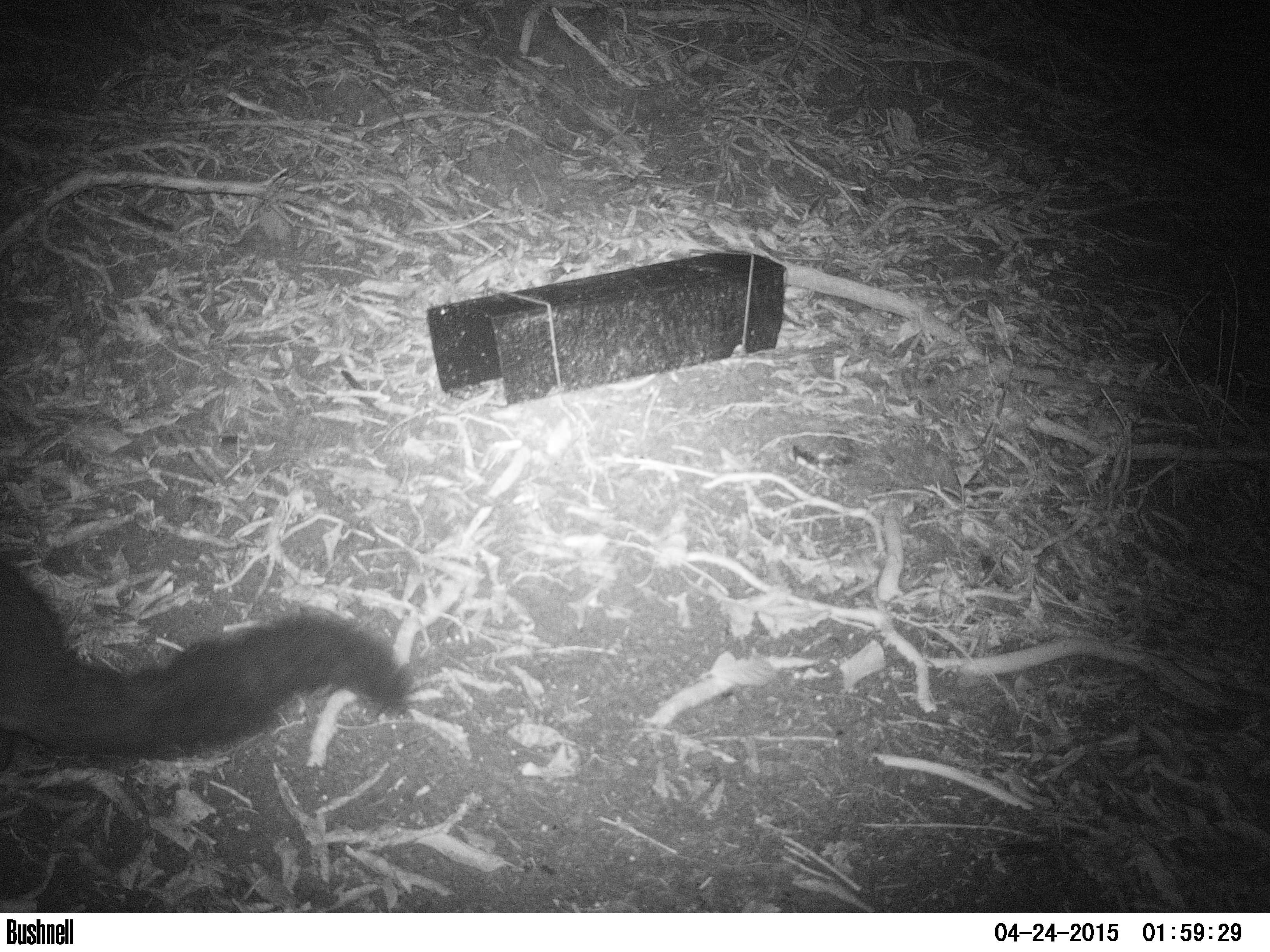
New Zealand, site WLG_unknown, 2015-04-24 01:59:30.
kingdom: Animalia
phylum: Chordata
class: Mammalia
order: Diprotodontia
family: Phalangeridae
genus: Trichosurus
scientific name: Trichosurus vulpecula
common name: common brushtail possum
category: possum